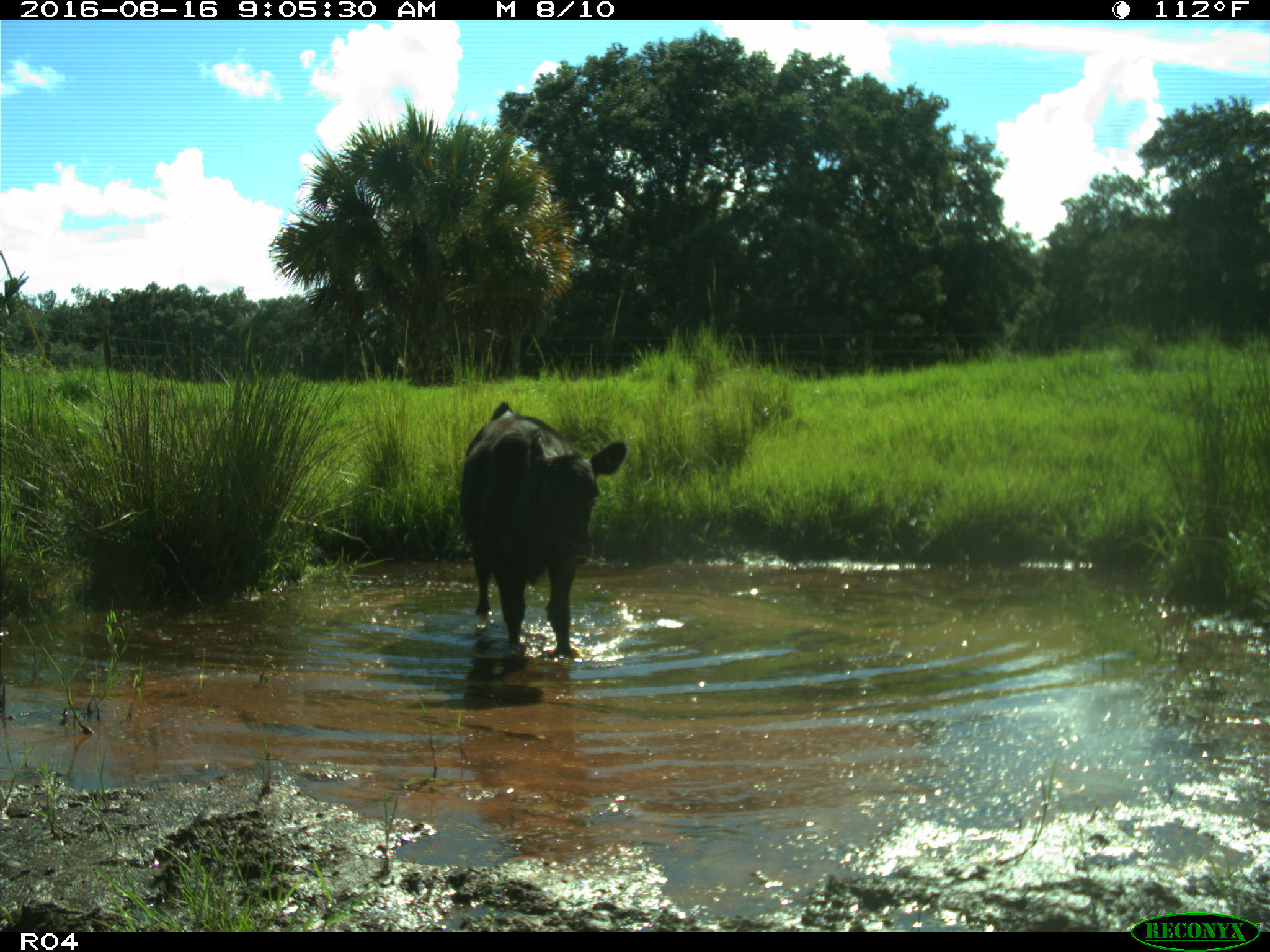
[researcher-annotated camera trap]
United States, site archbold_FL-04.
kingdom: Animalia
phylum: Chordata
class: Mammalia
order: Artiodactyla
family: Bovidae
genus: Bos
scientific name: Bos taurus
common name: domestic cow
Bos taurus (domestic cow).